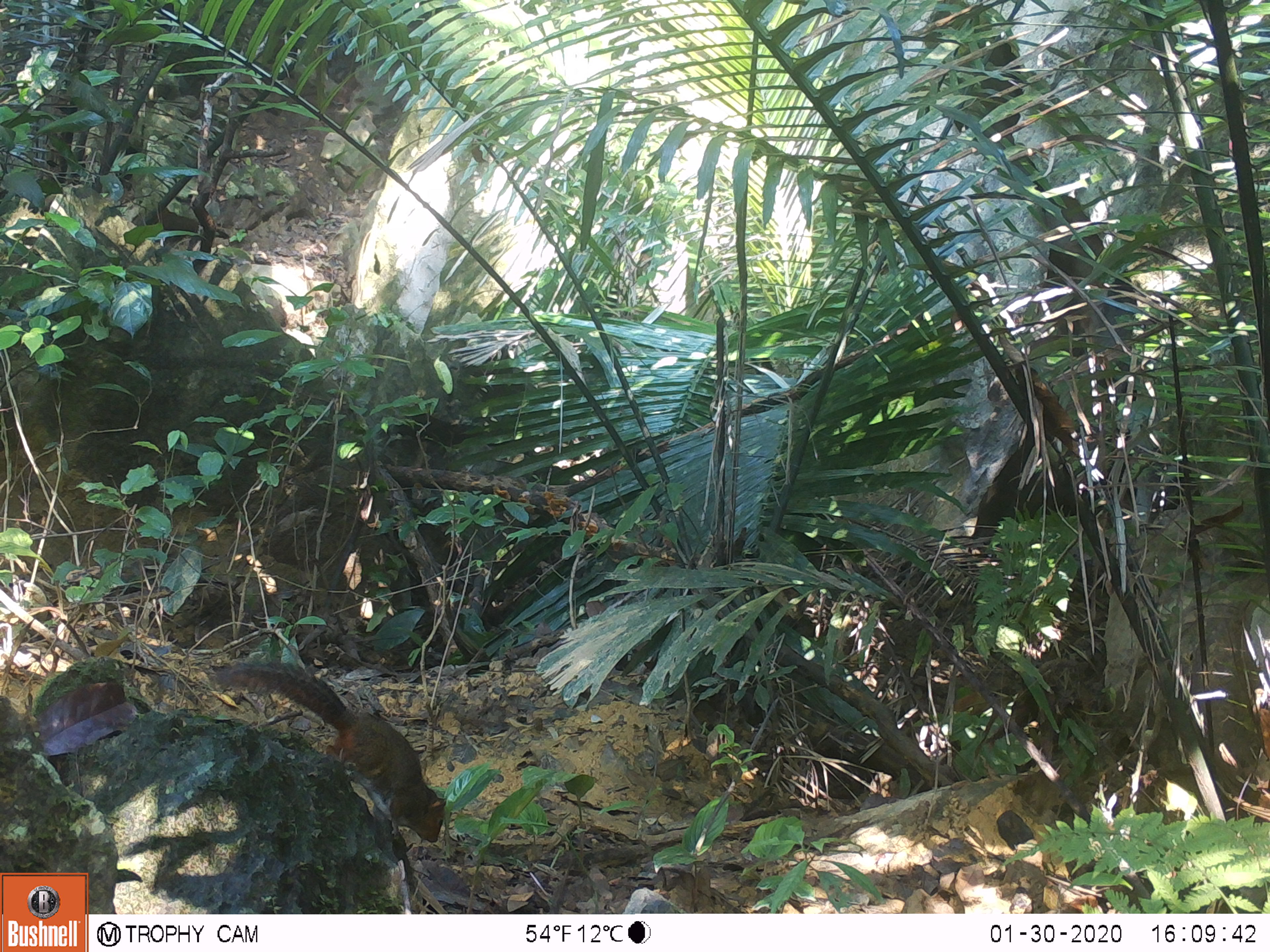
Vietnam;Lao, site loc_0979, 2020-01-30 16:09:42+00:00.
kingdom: Animalia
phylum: Chordata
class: Mammalia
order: Rodentia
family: Sciuridae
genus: Dremomys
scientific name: Dremomys rufigenis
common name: red-cheeked squirrel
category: red cheeked squirrel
Red cheeked squirrel (red-cheeked squirrel) (Dremomys rufigenis). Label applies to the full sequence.